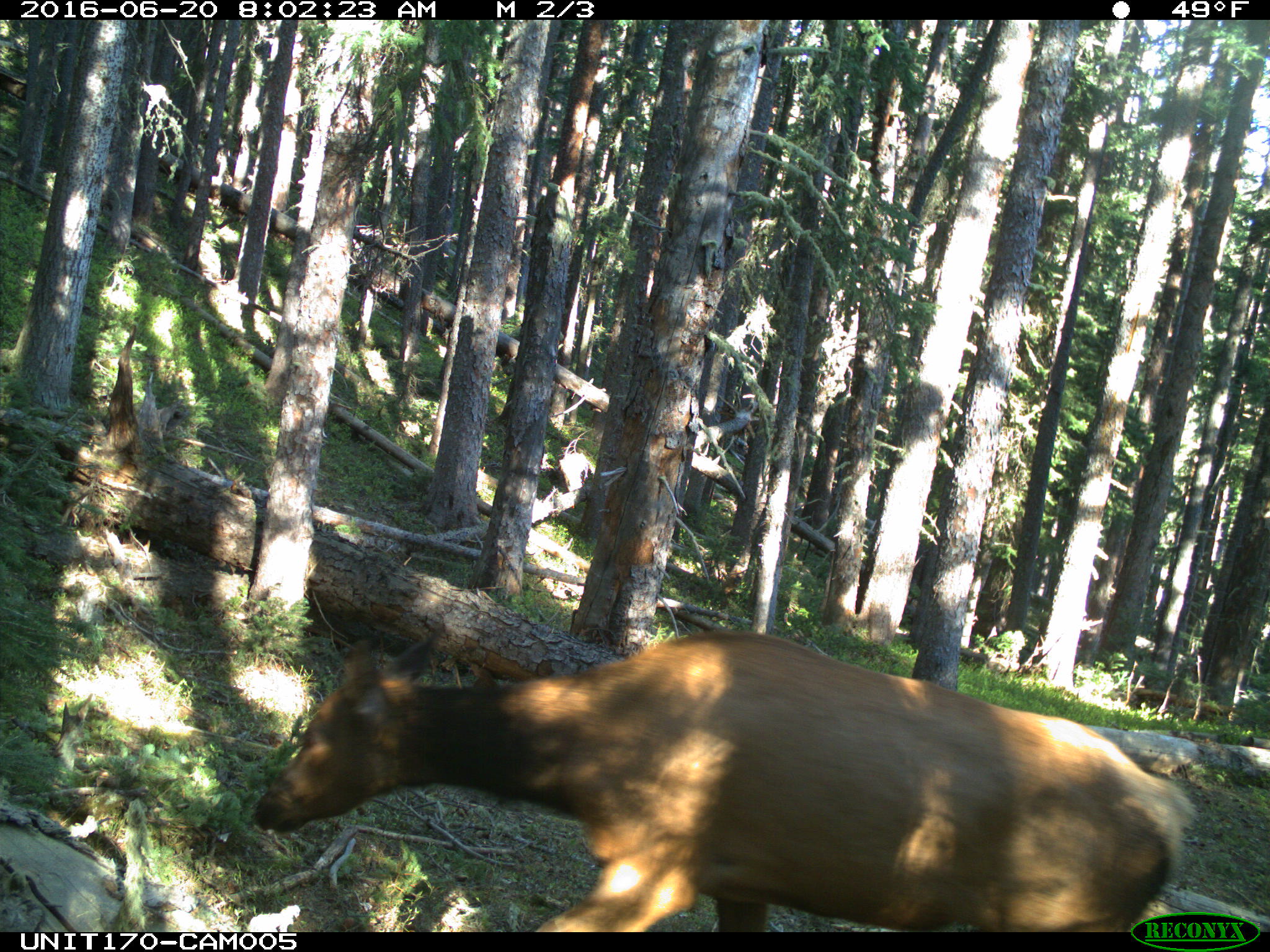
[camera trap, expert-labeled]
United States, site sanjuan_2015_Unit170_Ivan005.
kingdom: Animalia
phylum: Chordata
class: Mammalia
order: Artiodactyla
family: Cervidae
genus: Cervus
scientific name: Cervus elaphus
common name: red deer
Cervus elaphus (red deer).